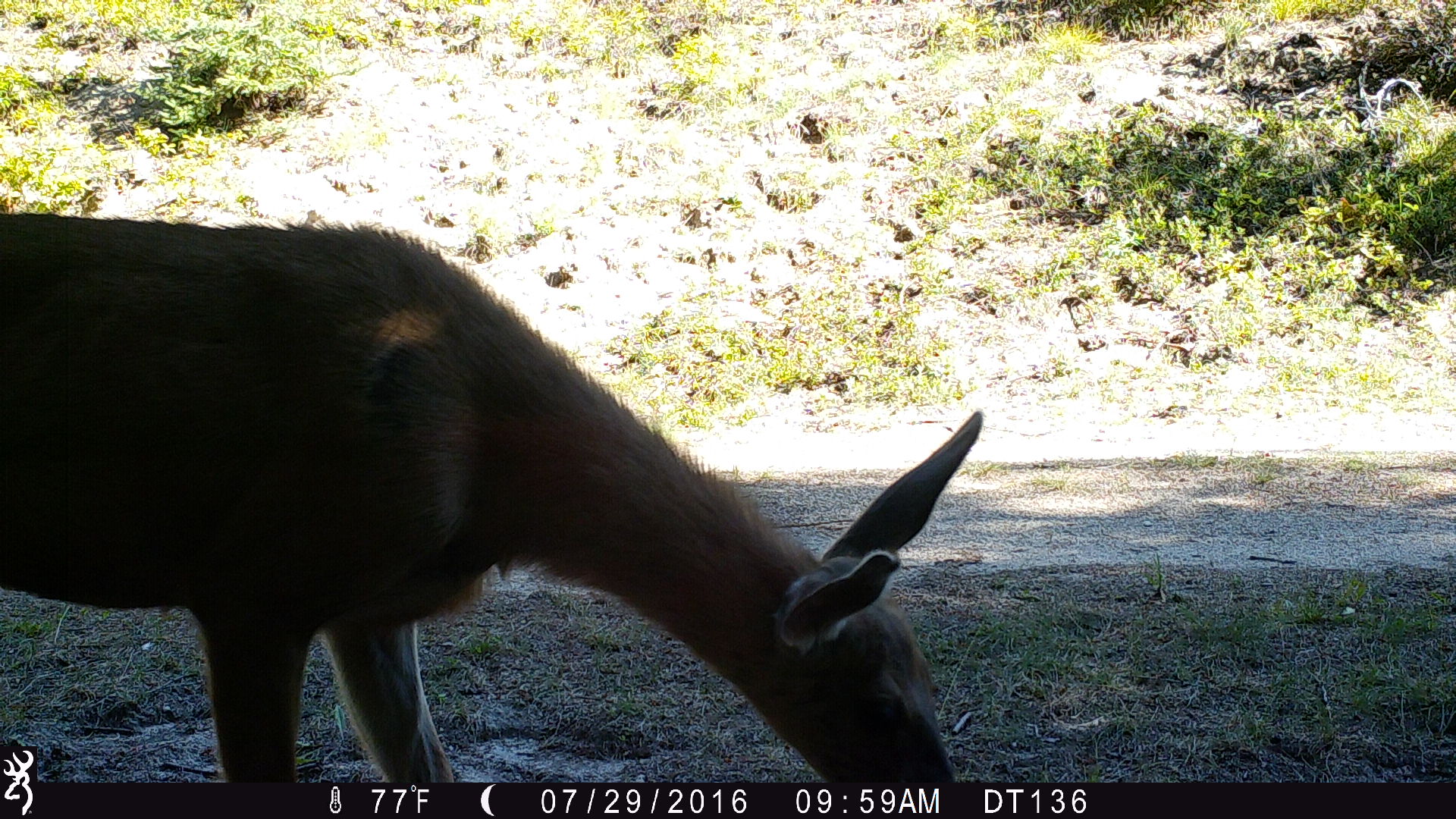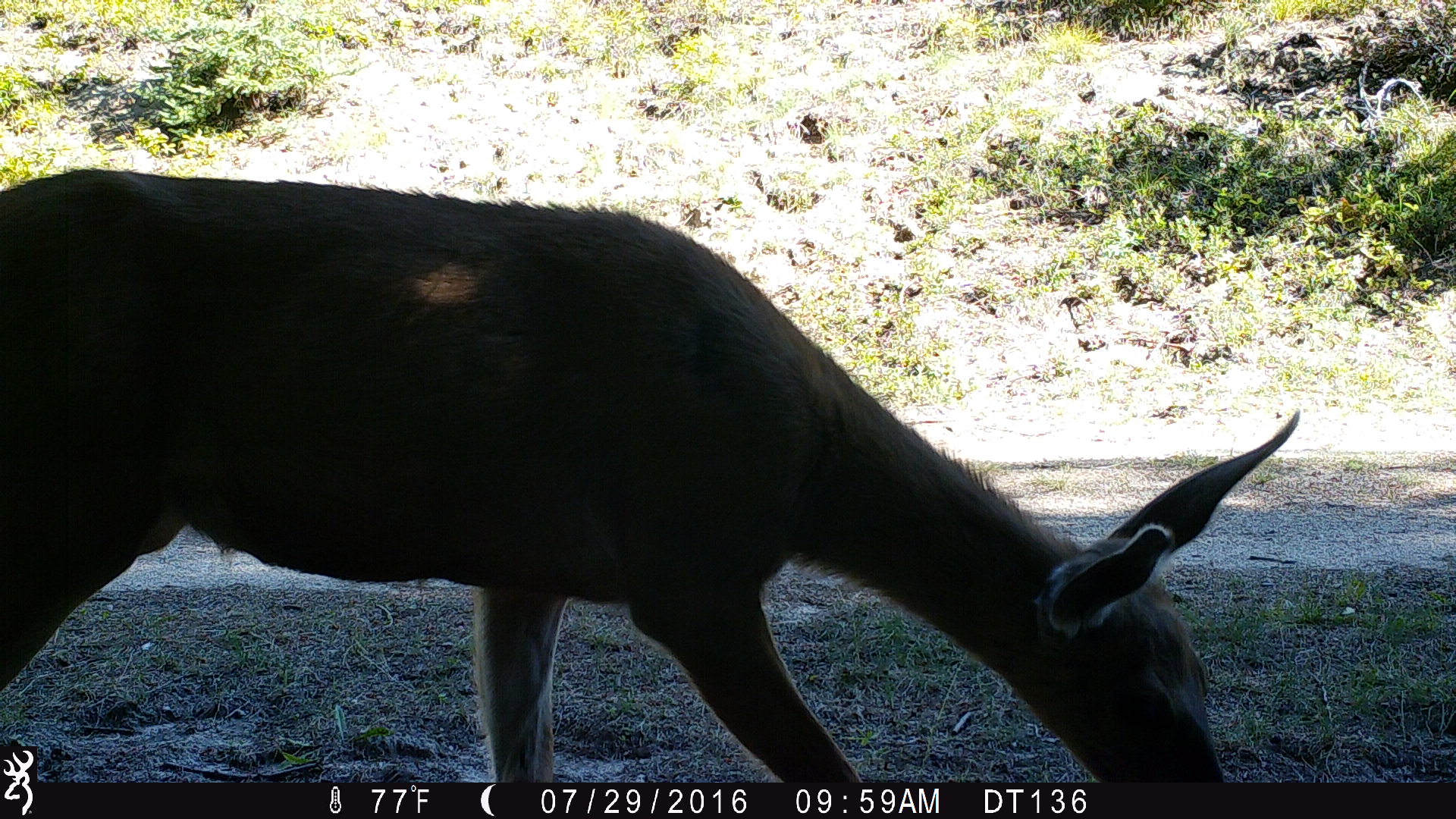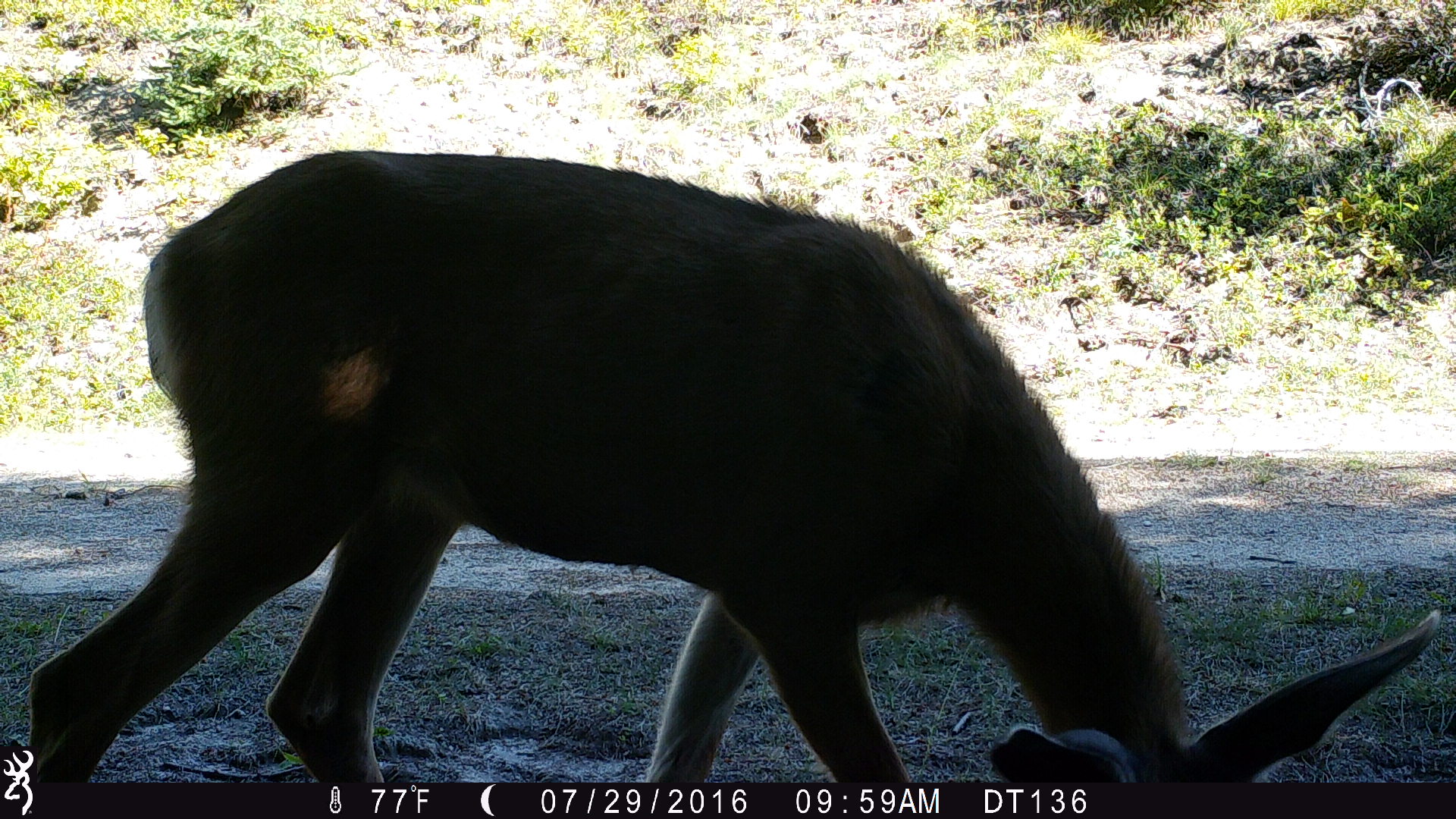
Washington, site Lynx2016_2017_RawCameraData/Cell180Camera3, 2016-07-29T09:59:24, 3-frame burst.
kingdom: Animalia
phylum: Chordata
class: Mammalia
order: Artiodactyla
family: Cervidae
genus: Odocoileus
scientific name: Odocoileus hemionus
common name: mule deer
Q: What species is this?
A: Odocoileus hemionus (mule deer).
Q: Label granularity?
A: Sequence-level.